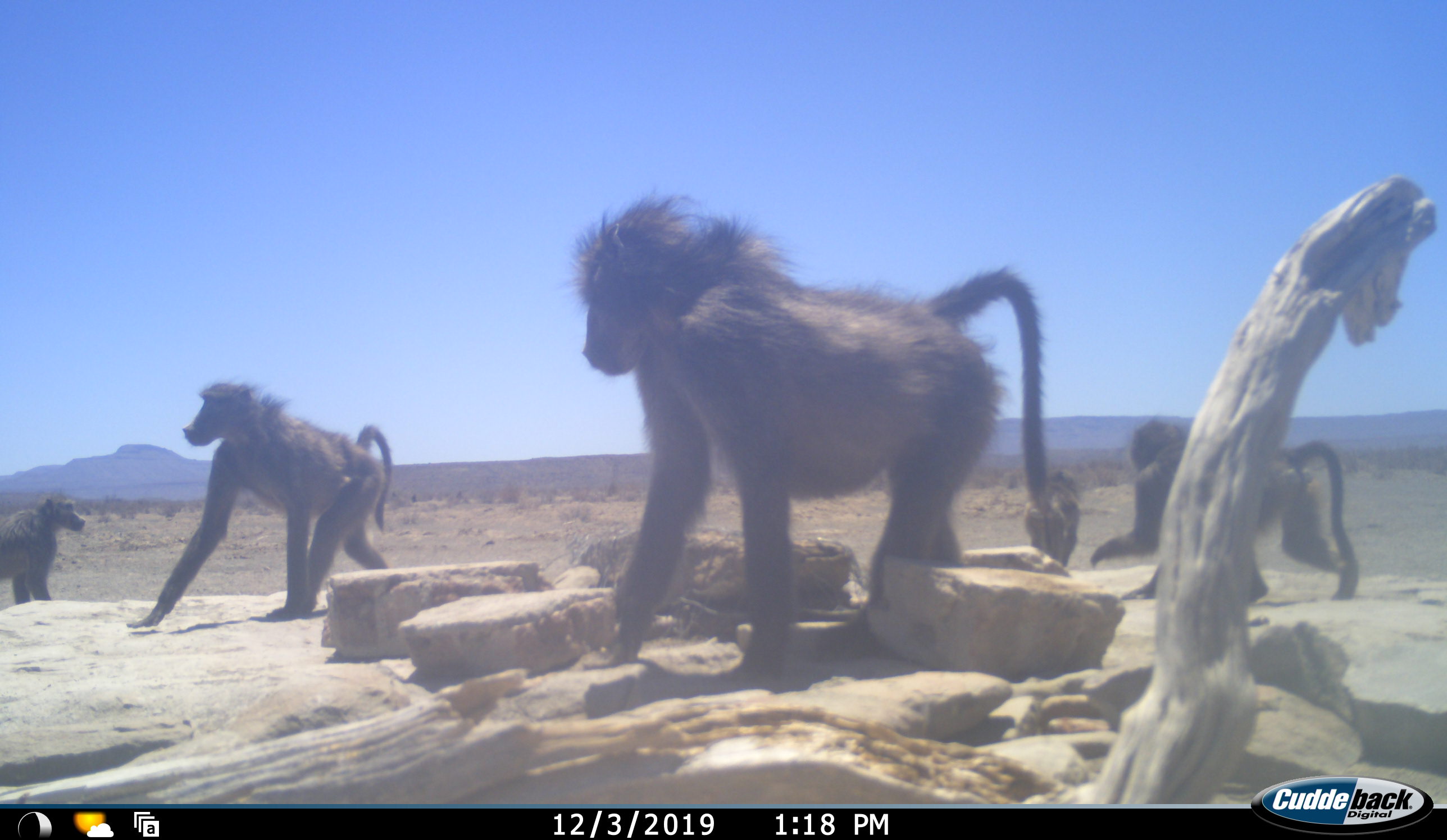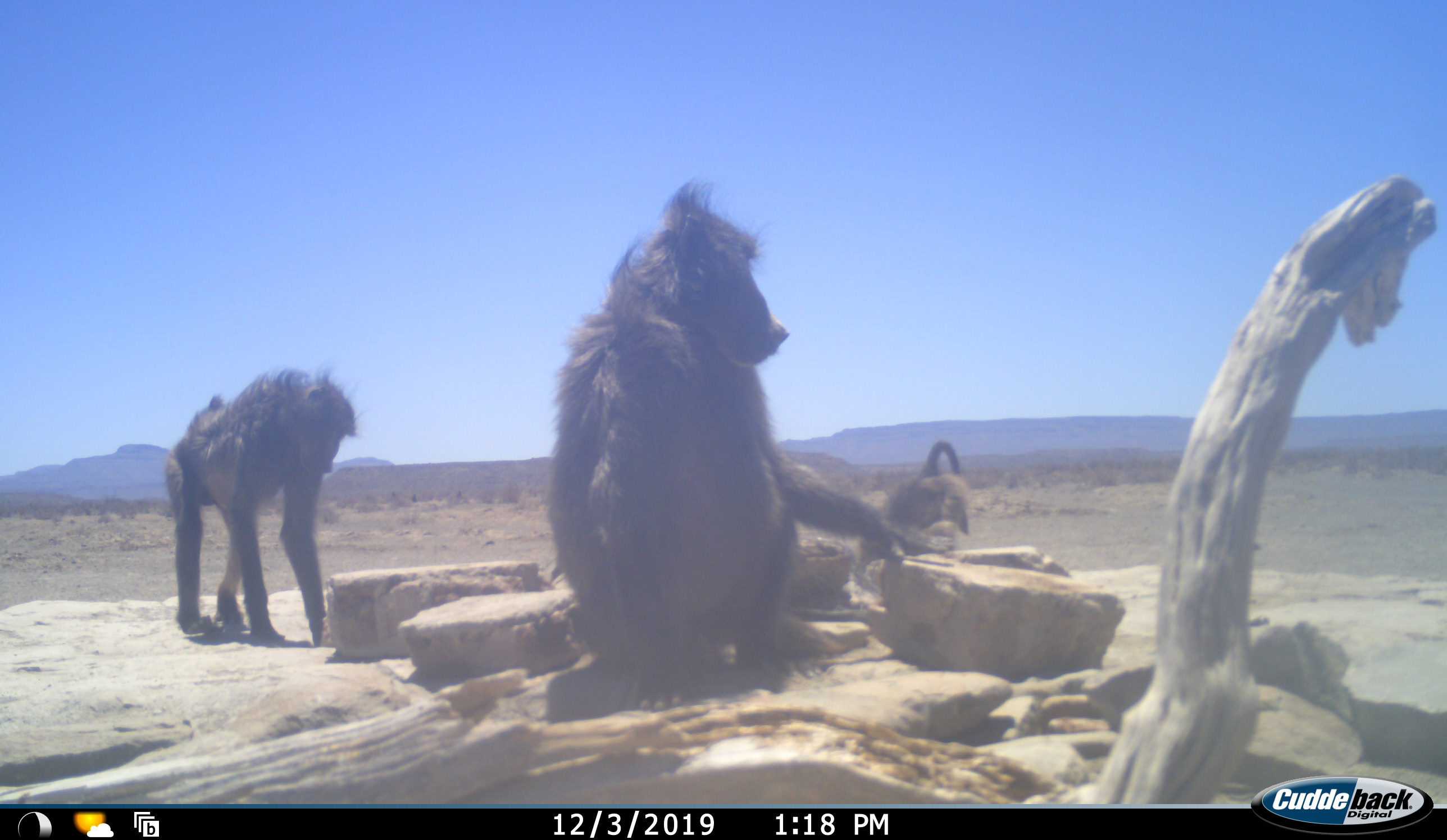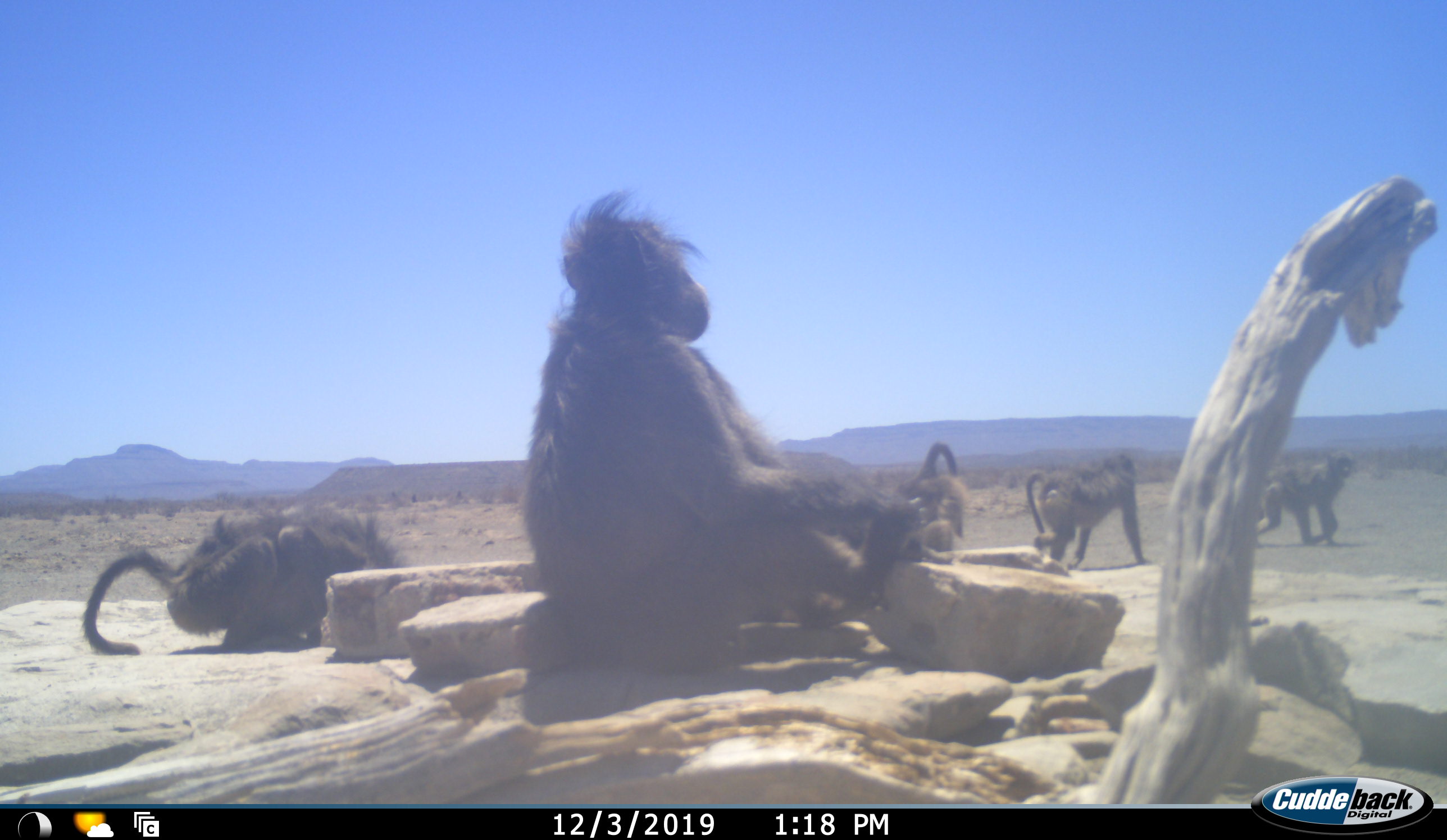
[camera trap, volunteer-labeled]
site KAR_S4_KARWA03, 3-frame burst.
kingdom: Animalia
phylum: Chordata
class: Mammalia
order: Primates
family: Cercopithecidae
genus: Papio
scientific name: Papio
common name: baboon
Baboon (Papio), count 6. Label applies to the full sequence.